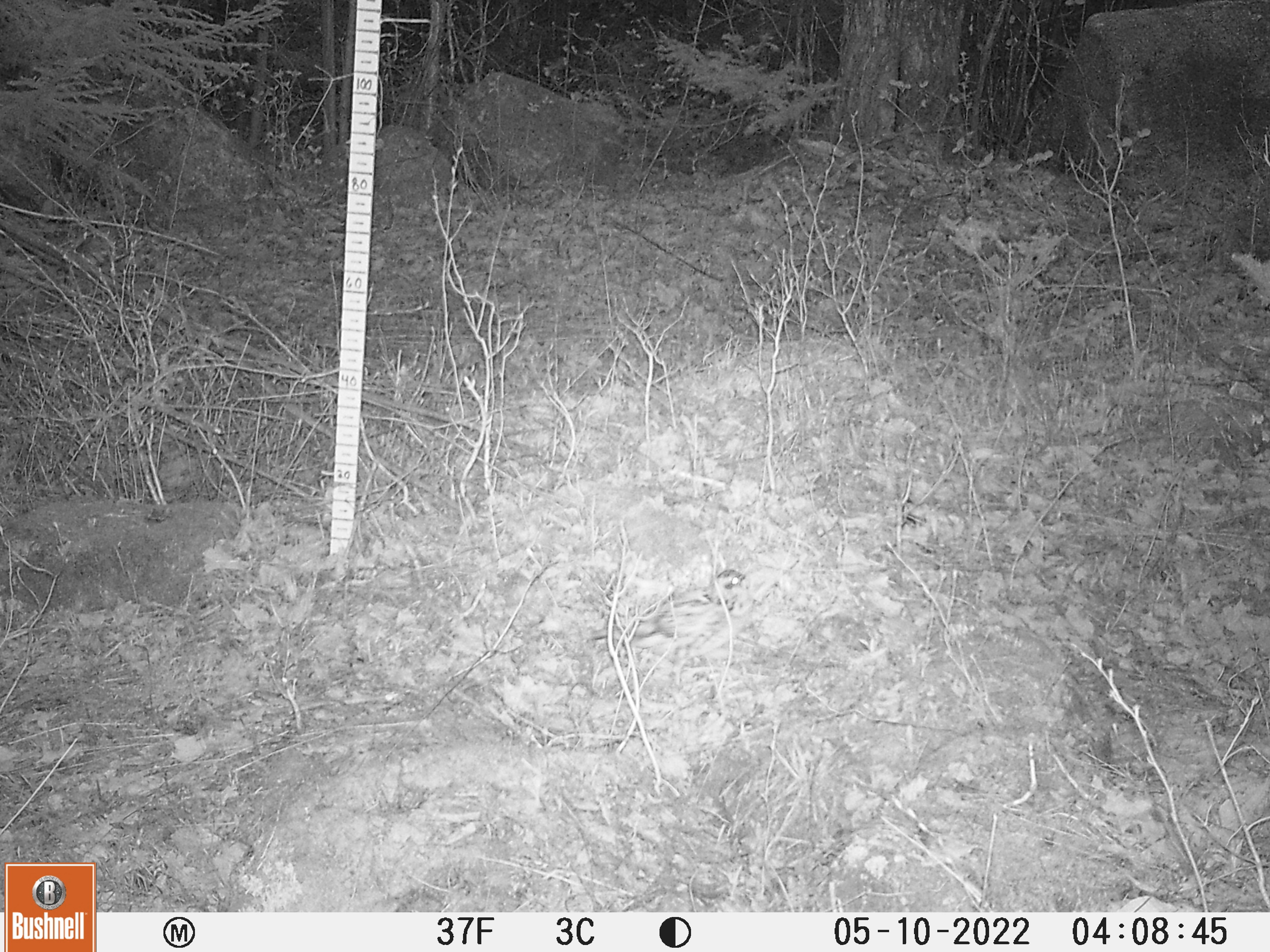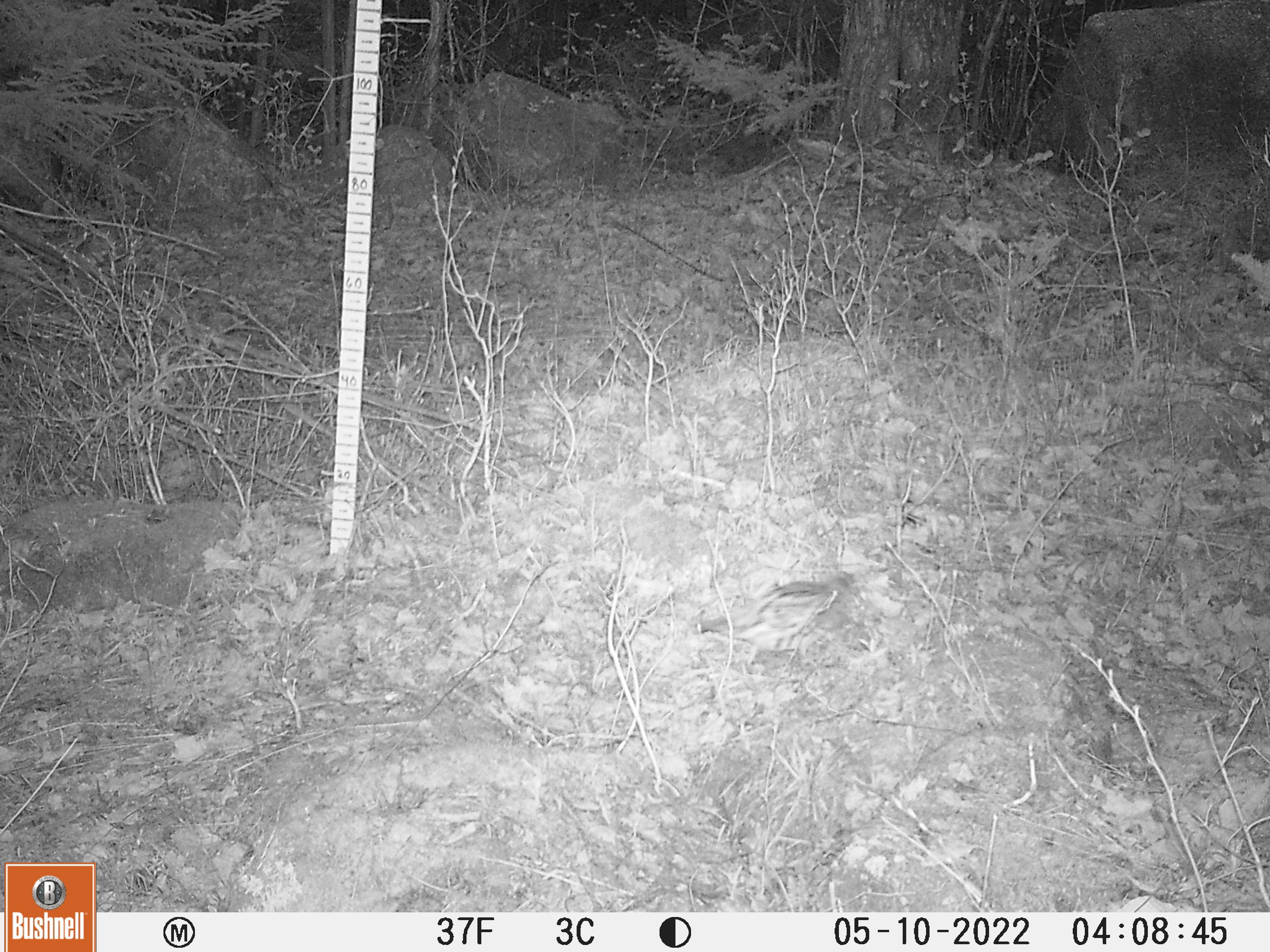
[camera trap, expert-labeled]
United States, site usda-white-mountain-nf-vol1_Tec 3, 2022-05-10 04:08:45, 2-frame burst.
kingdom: Animalia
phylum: Chordata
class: Aves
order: Galliformes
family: Phasianidae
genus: Bonasa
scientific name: Bonasa umbellus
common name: ruffed grouse